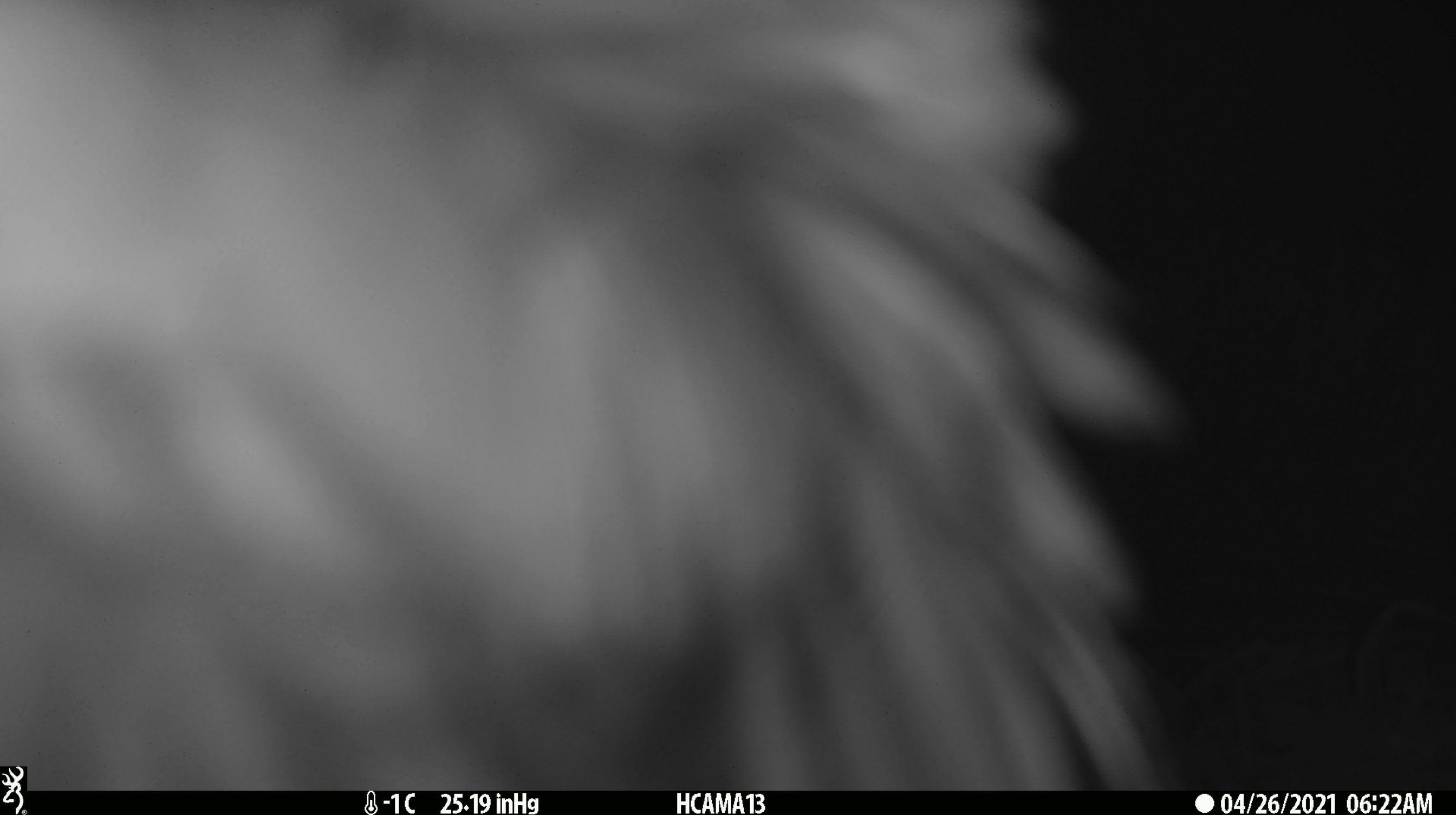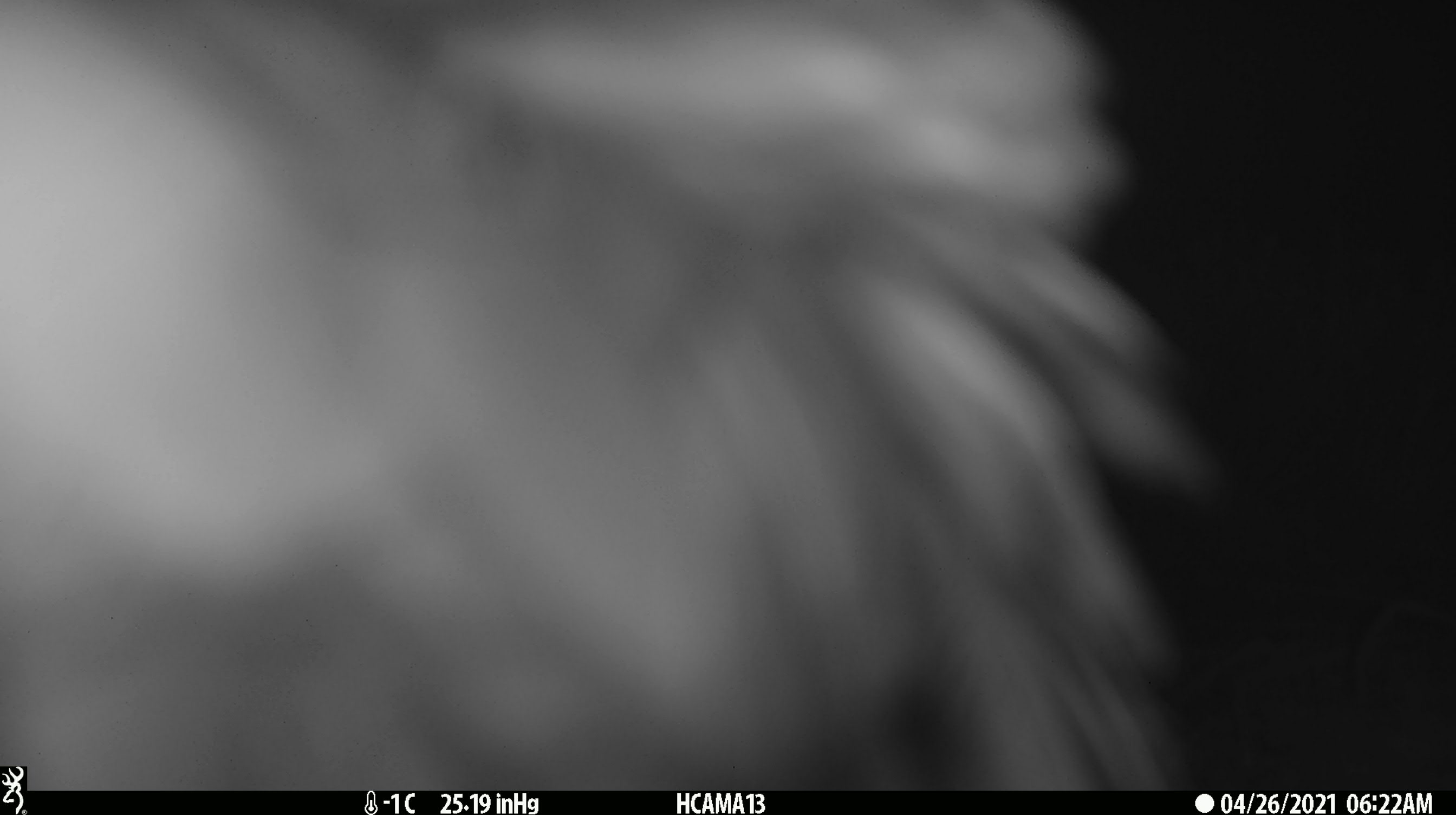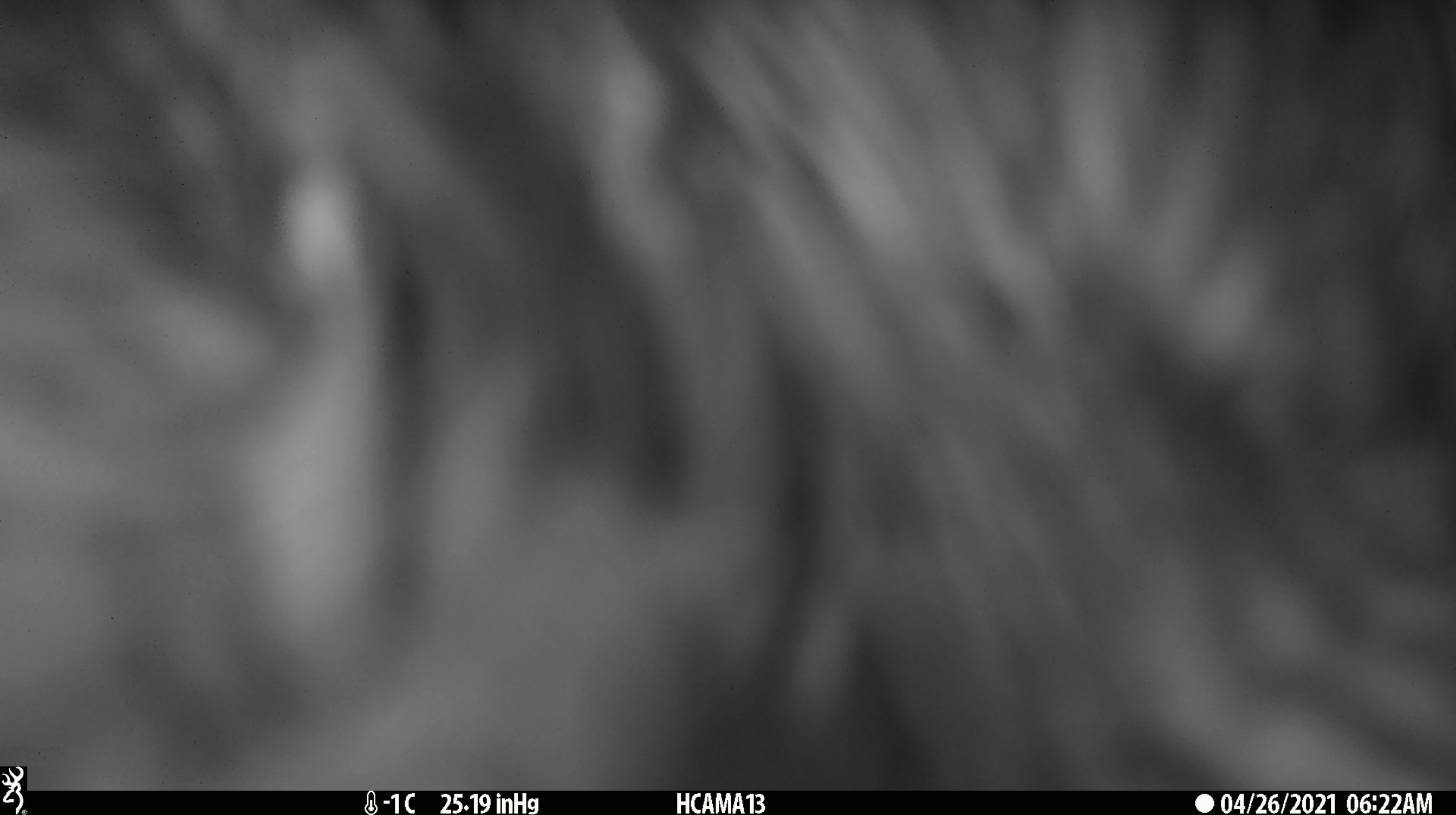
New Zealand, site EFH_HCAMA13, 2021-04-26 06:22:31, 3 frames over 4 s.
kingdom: Animalia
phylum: Chordata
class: Aves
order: Psittaciformes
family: Strigopidae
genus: Nestor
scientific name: Nestor notabilis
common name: kea